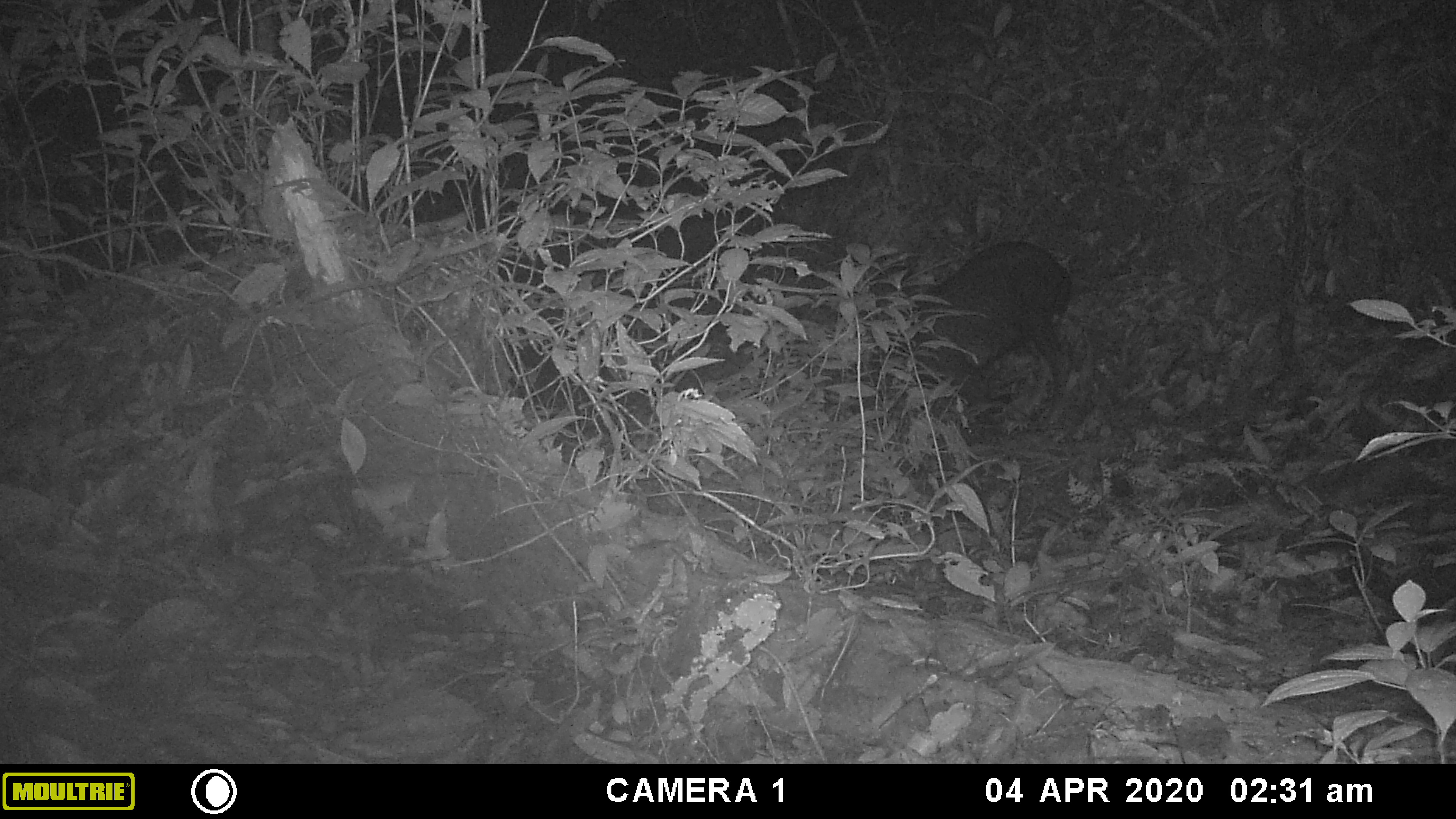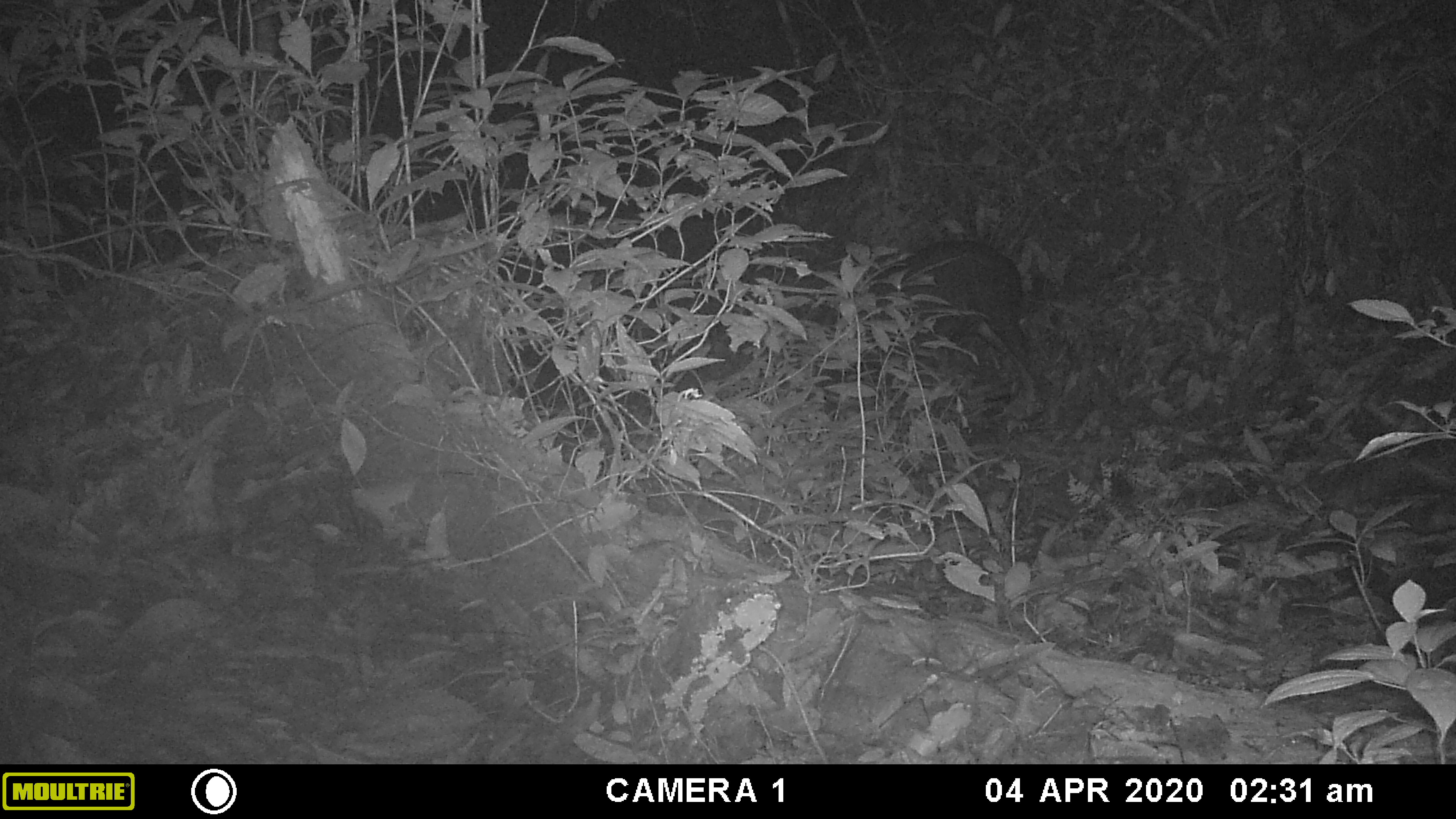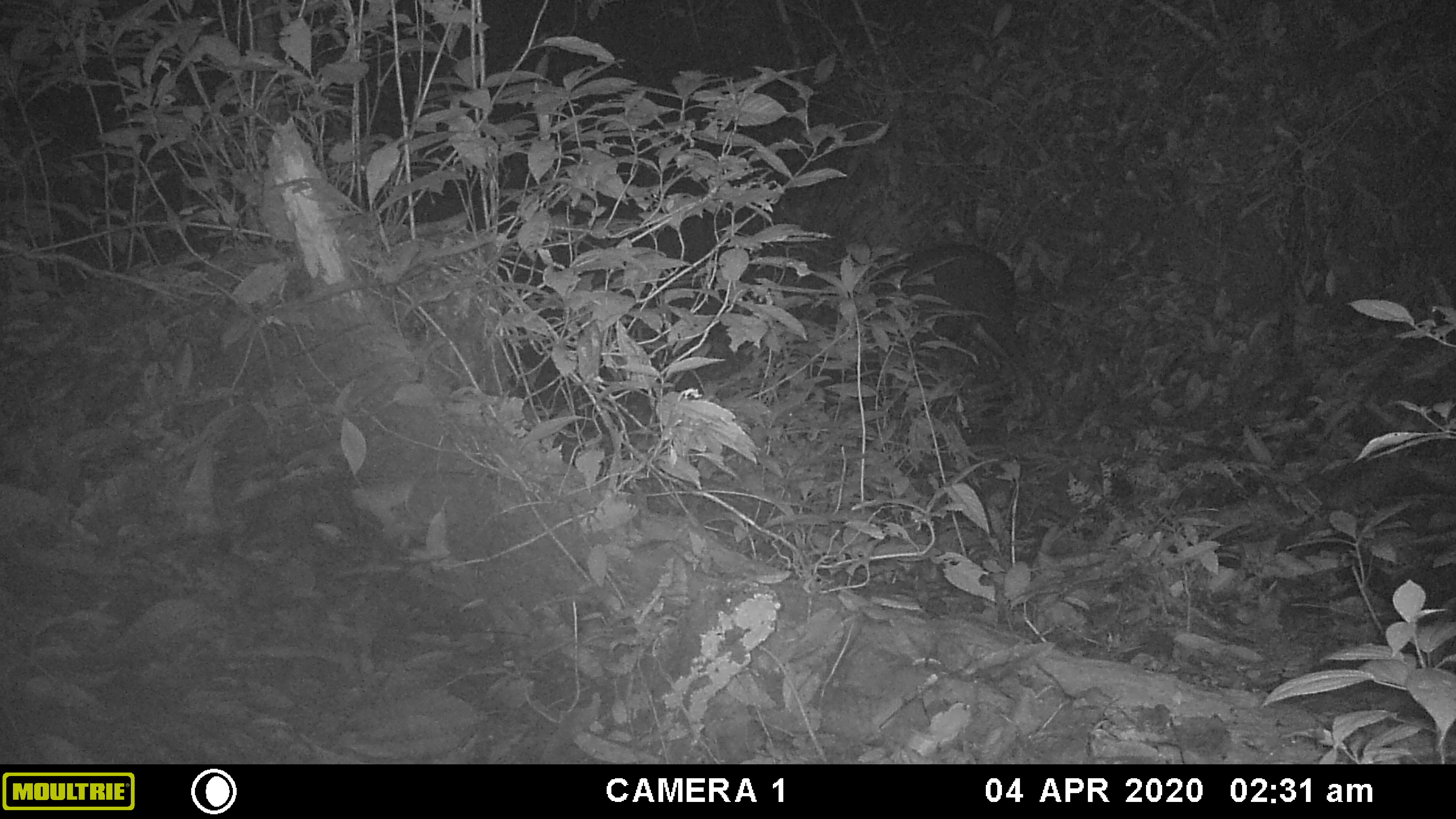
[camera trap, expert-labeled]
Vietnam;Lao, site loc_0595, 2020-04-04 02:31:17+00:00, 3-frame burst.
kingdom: Animalia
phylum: Chordata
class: Mammalia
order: Artiodactyla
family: Bovidae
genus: Capricornis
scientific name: Capricornis sumatraensis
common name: chinese serow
Chinese serow (Capricornis sumatraensis). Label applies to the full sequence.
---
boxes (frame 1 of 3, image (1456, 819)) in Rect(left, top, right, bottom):
chinese serow: Rect(851, 240, 1071, 427)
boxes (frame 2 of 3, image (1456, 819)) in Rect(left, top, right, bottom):
chinese serow: Rect(819, 239, 1049, 404)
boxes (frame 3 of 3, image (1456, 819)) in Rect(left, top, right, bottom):
chinese serow: Rect(809, 244, 1045, 421)